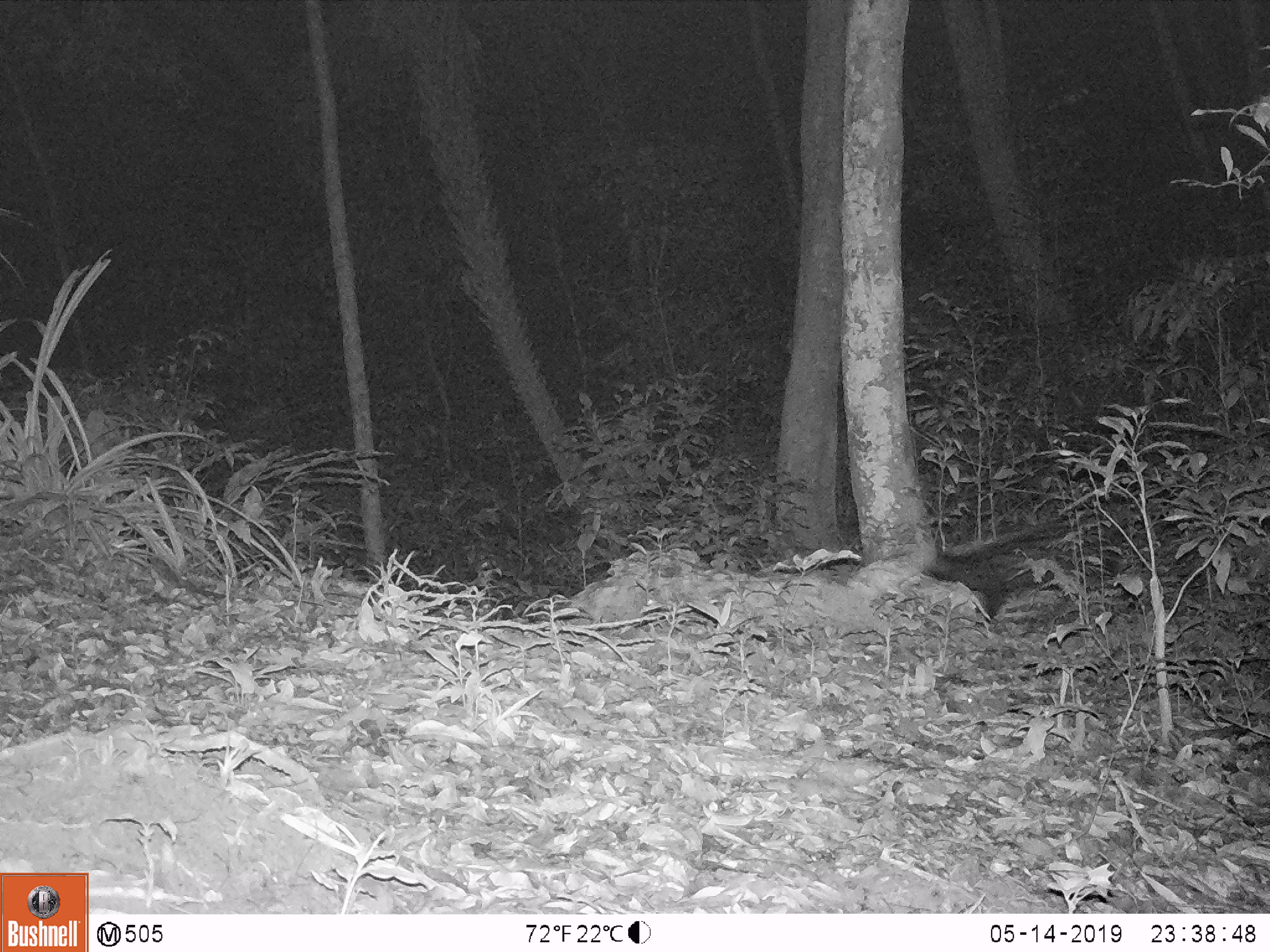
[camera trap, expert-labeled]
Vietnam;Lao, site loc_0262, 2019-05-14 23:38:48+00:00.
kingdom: Animalia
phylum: Chordata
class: Mammalia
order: Rodentia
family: Hystricidae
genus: Hystrix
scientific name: Hystrix brachyura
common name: malayan porcupine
Malayan porcupine (Hystrix brachyura). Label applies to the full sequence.